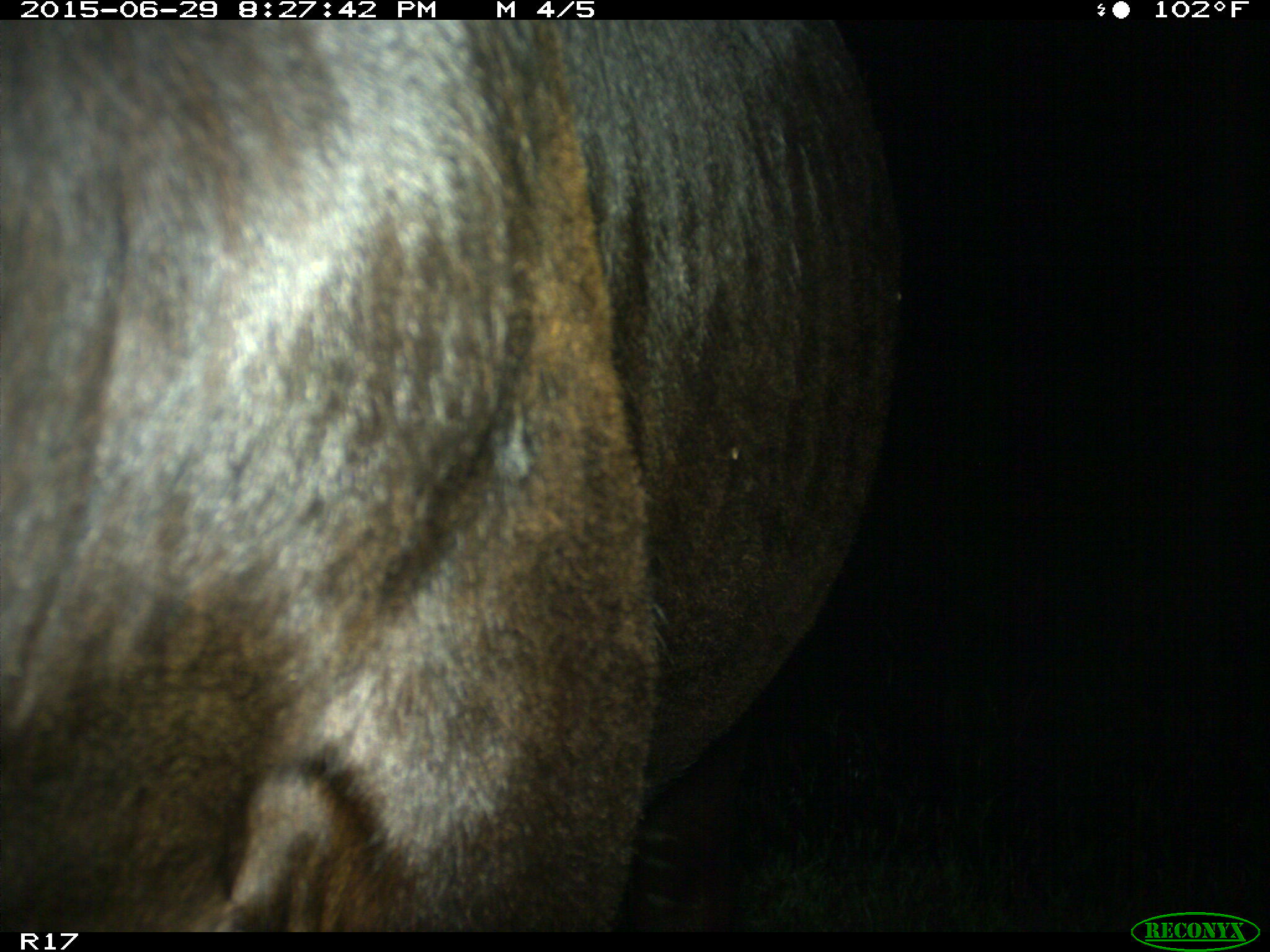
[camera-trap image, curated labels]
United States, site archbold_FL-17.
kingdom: Animalia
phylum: Chordata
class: Mammalia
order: Artiodactyla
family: Bovidae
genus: Bos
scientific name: Bos taurus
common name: domestic cow